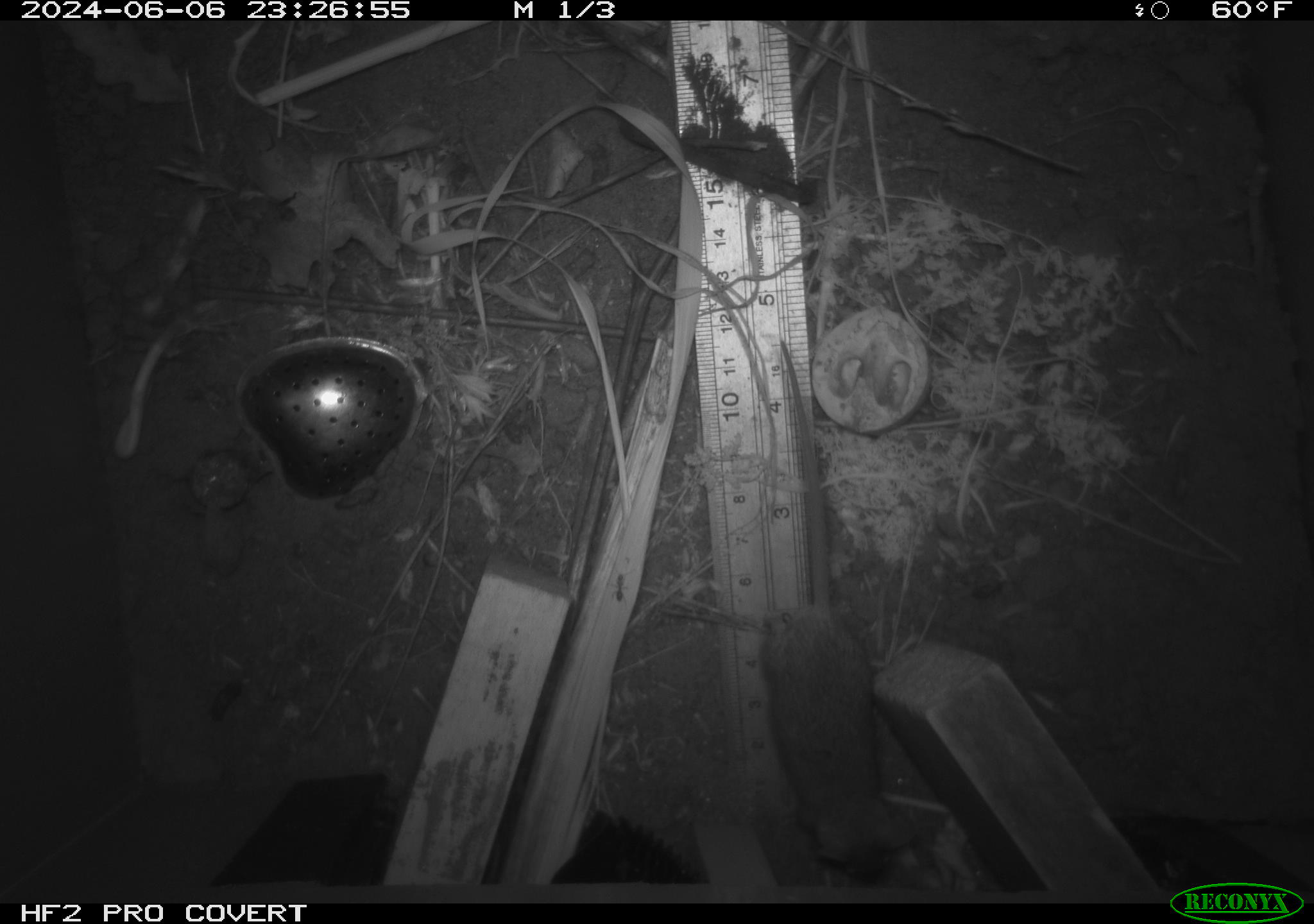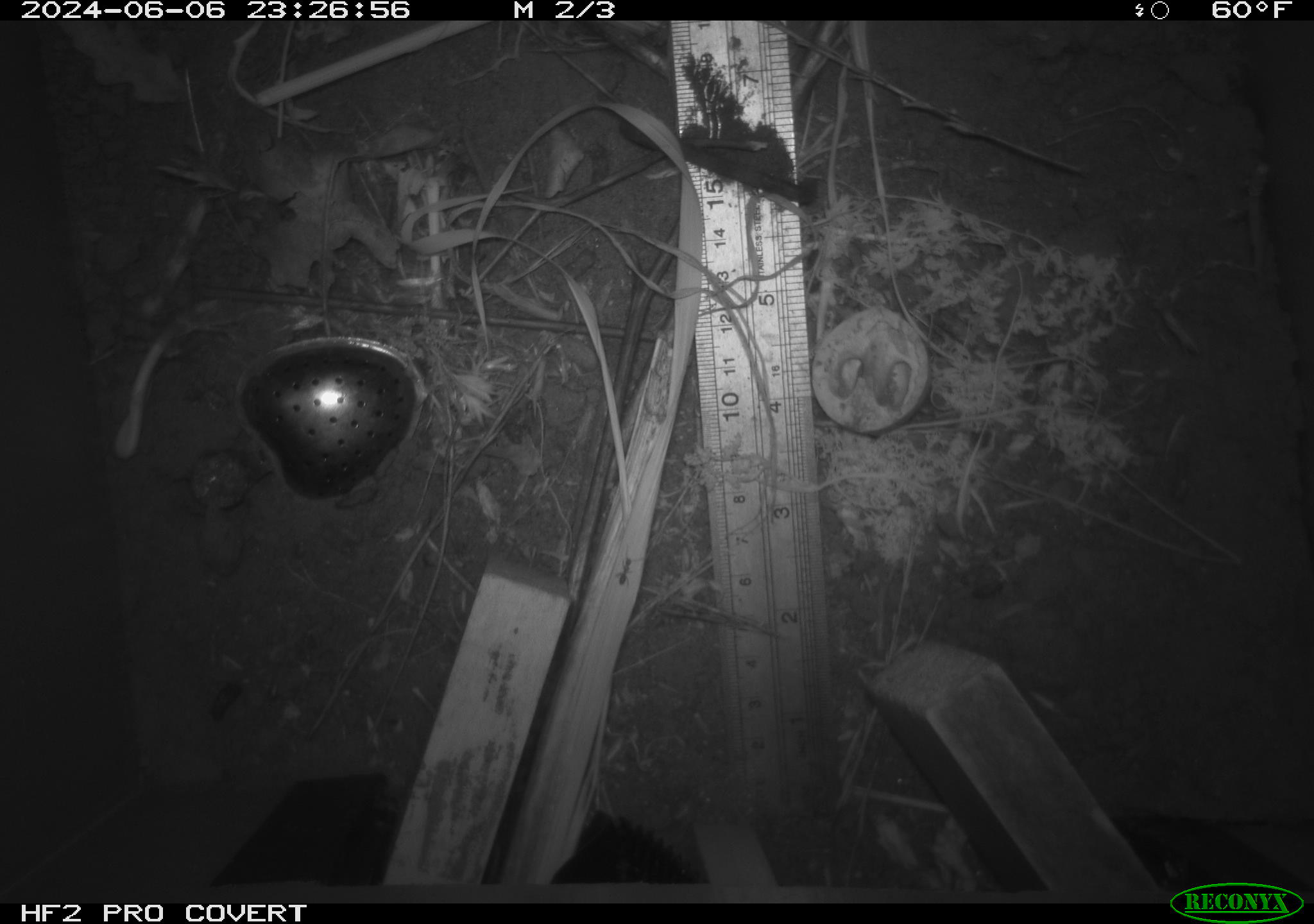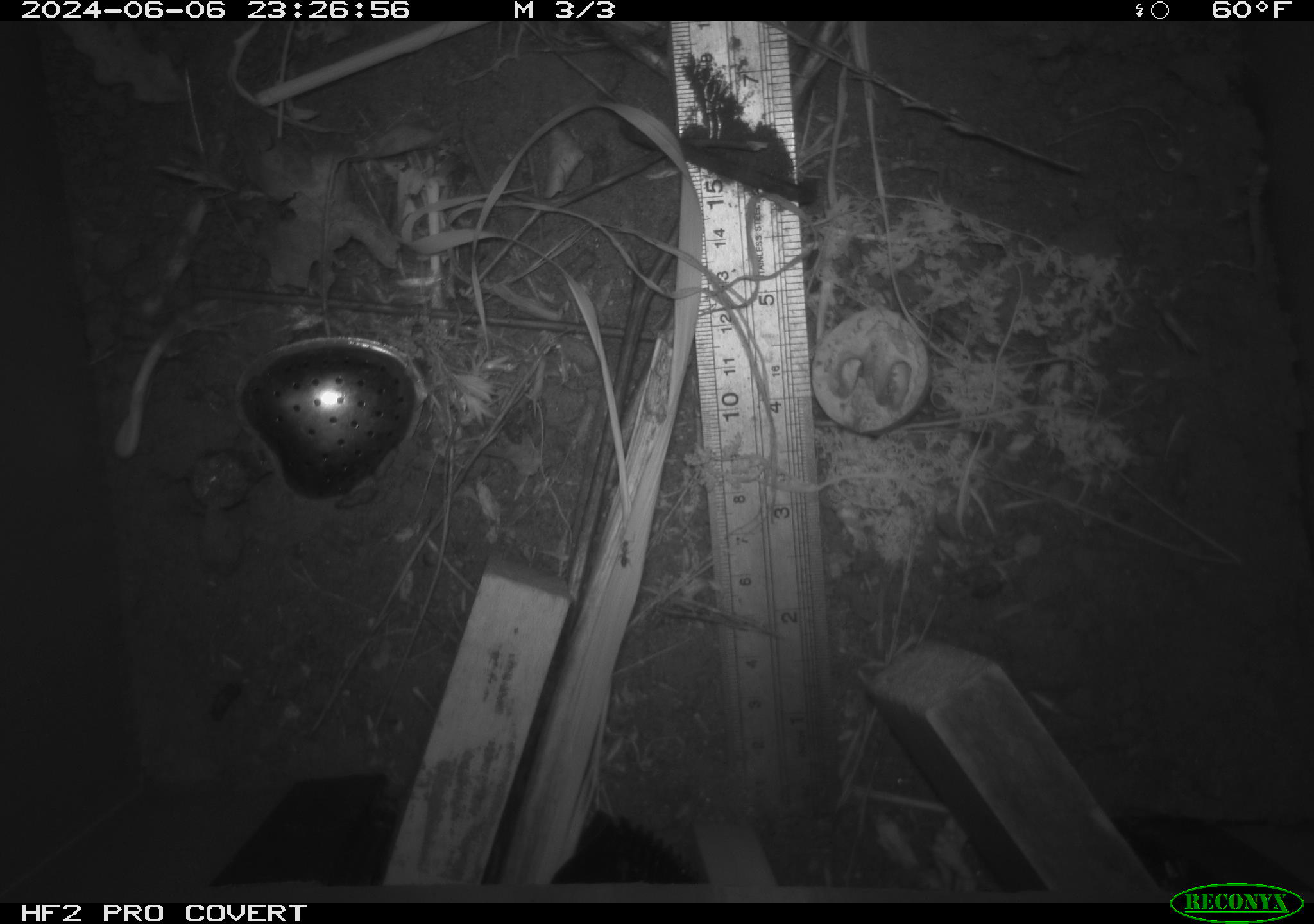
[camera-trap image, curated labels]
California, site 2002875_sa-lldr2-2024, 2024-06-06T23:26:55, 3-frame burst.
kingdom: Animalia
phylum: Chordata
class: Mammalia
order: Rodentia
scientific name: Rodentia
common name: mouse species